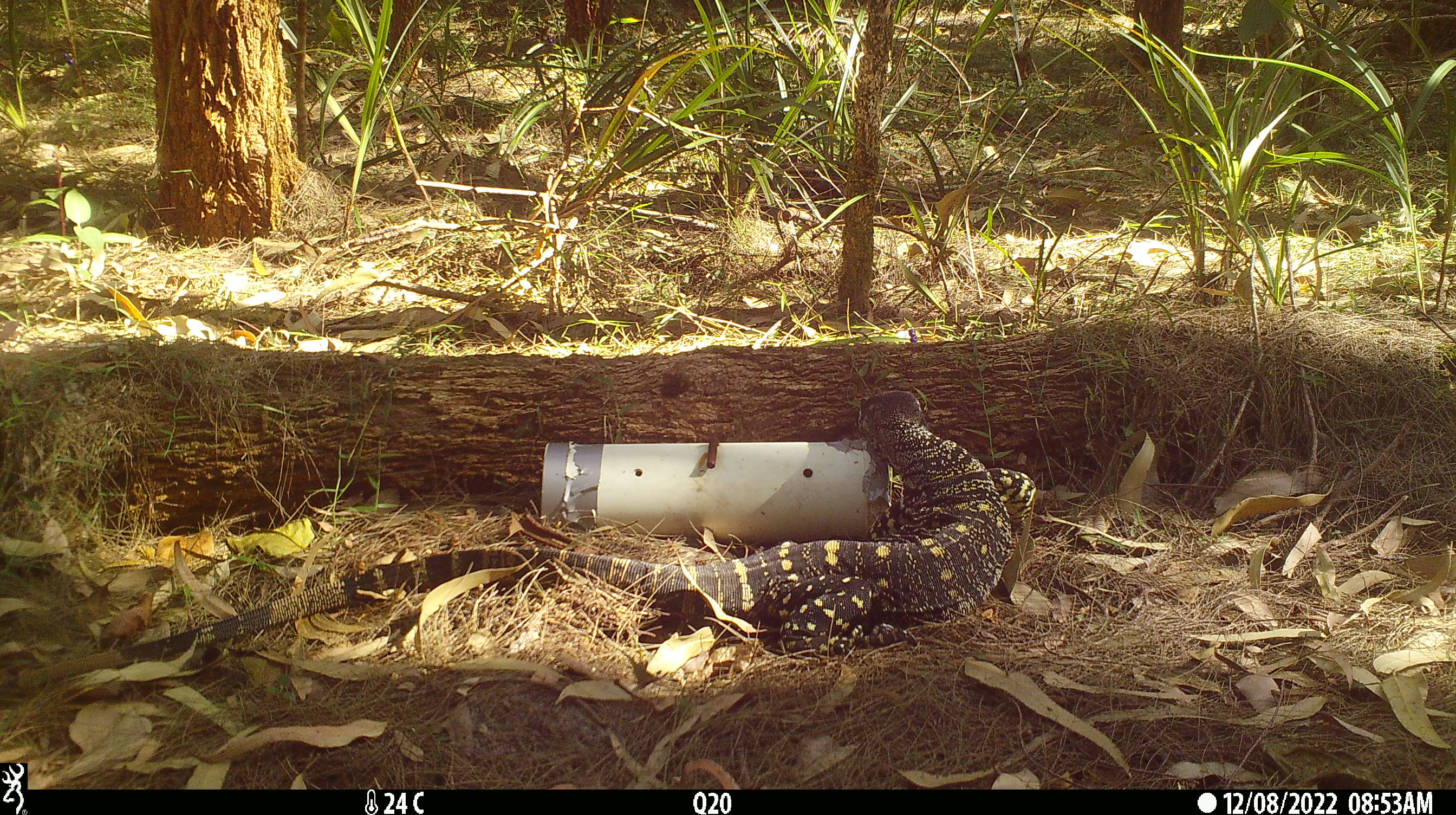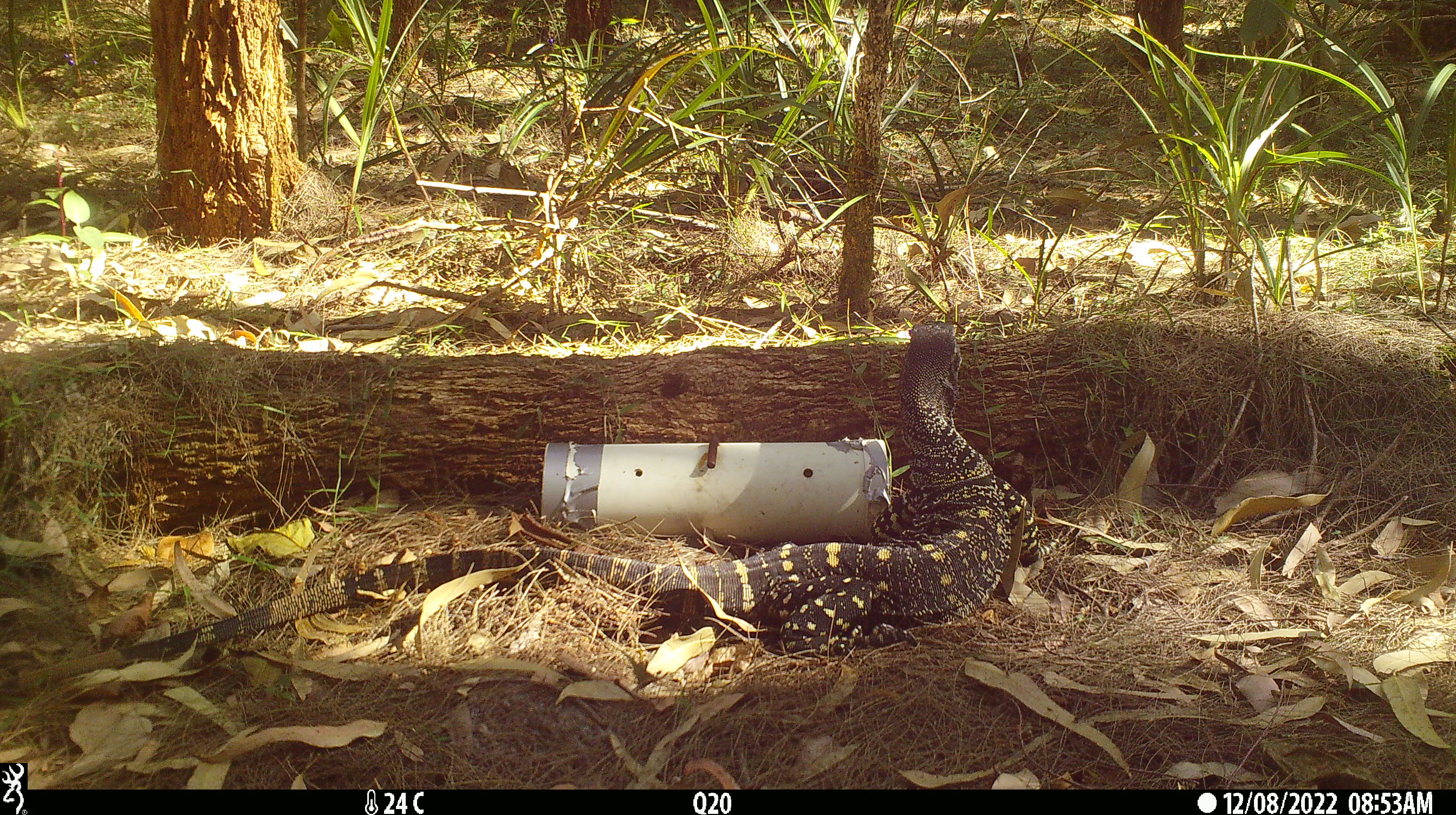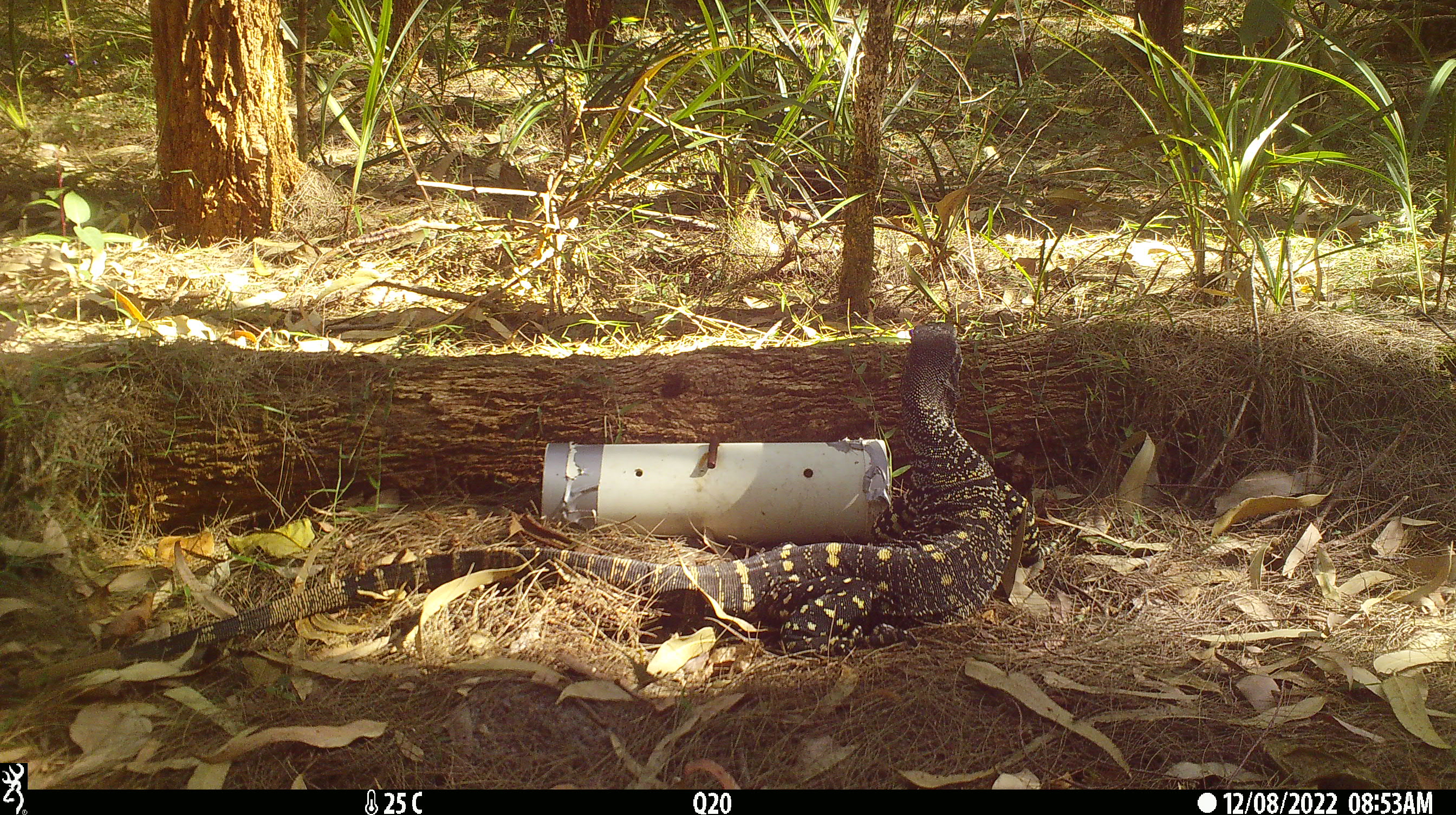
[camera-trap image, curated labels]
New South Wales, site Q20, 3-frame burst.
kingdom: Animalia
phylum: Chordata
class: Reptilia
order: Squamata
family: Varanidae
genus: Varanus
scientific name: Varanus varius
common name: lace monitor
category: goanna